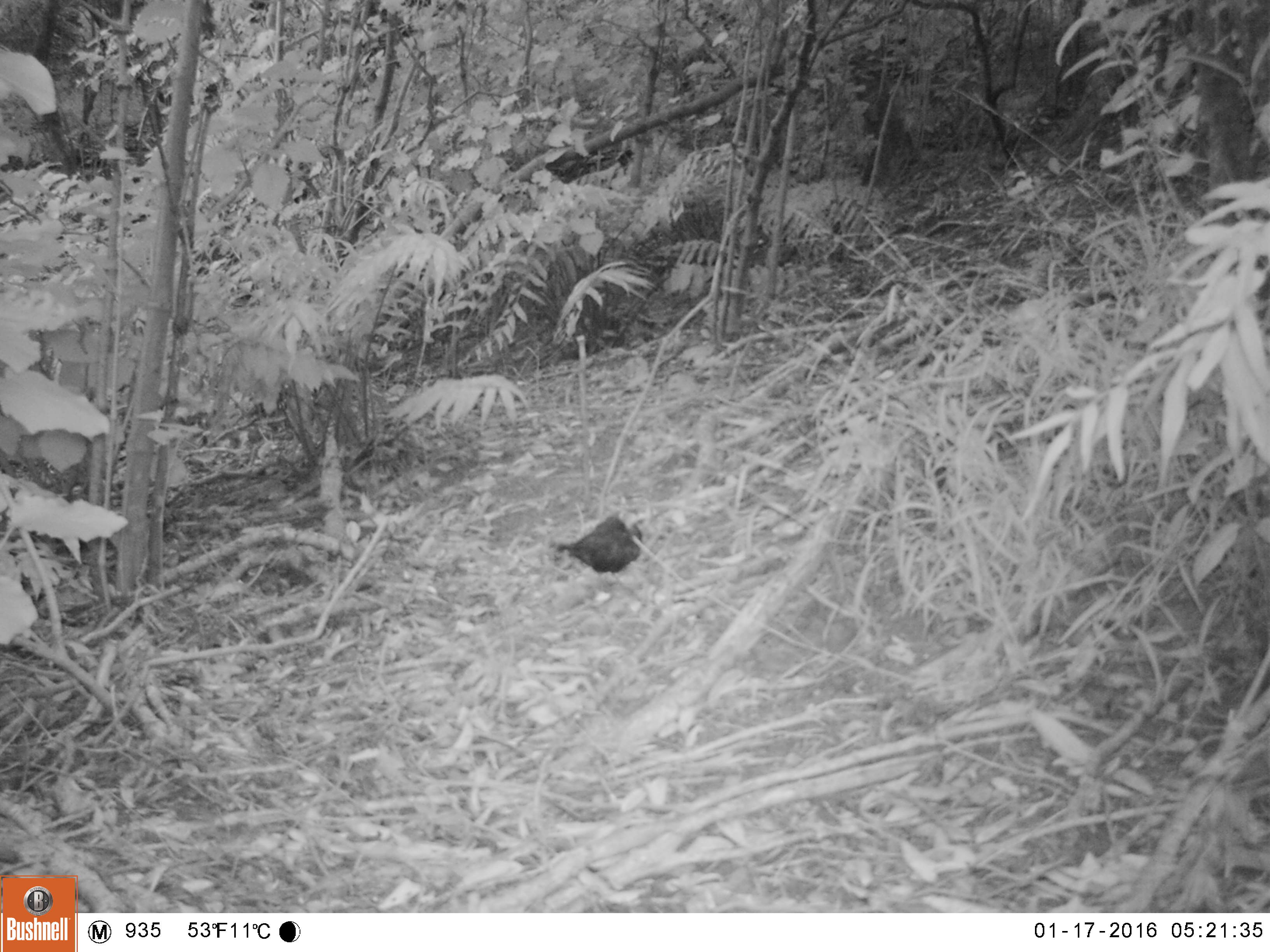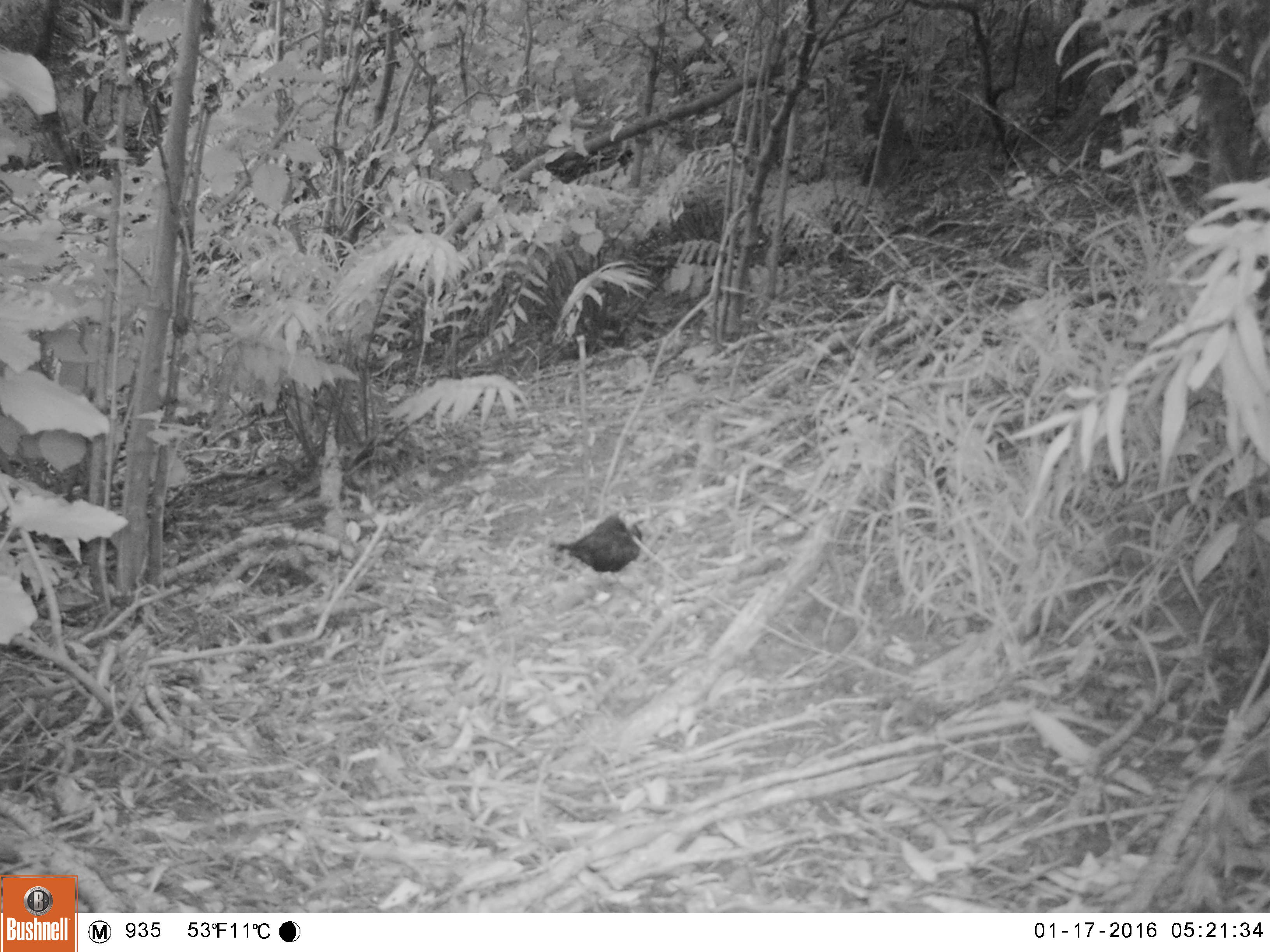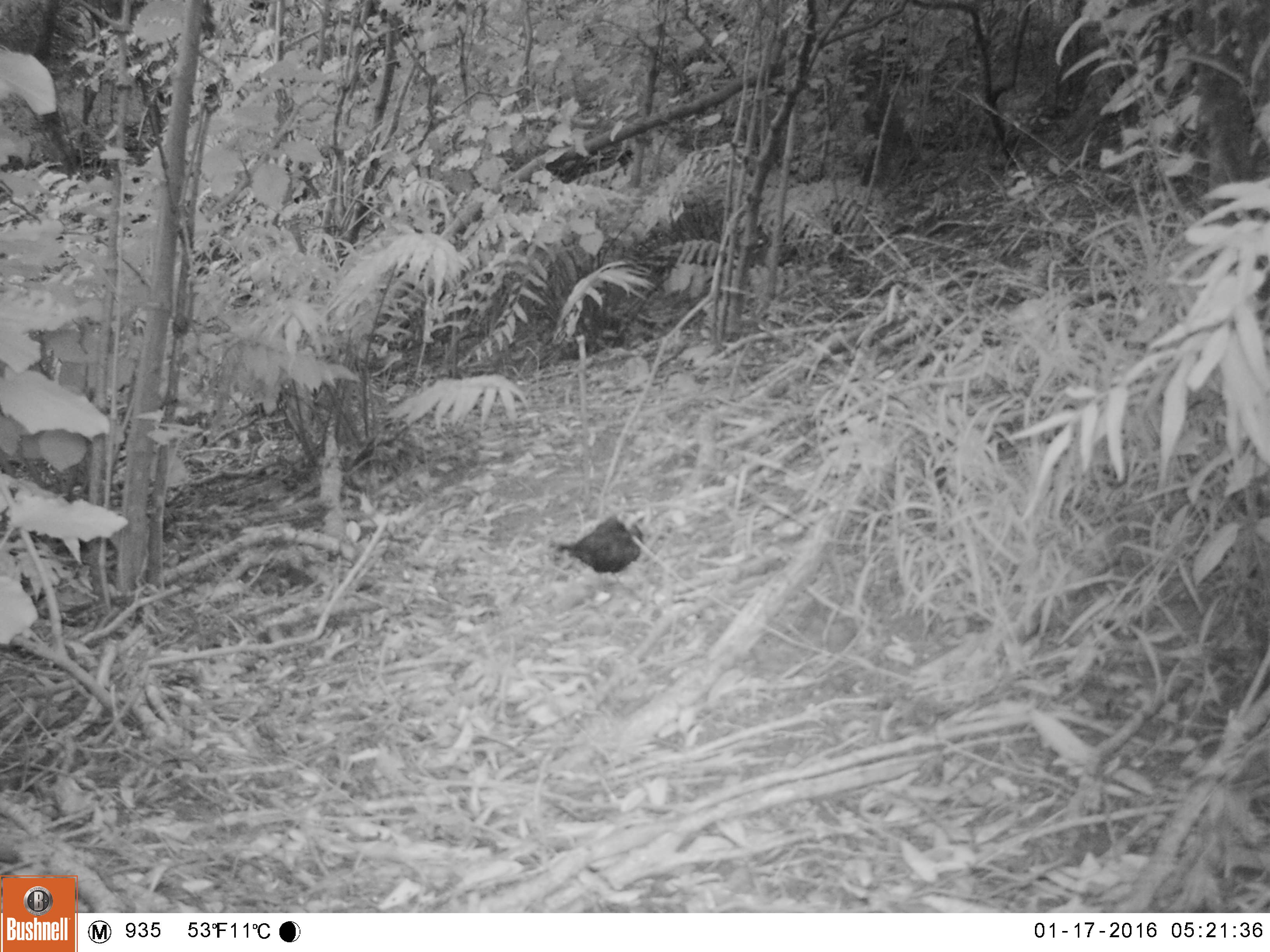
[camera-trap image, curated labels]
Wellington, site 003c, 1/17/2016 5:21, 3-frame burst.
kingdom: Animalia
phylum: Chordata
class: Aves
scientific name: Aves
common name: bird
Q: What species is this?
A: Bird (Aves).